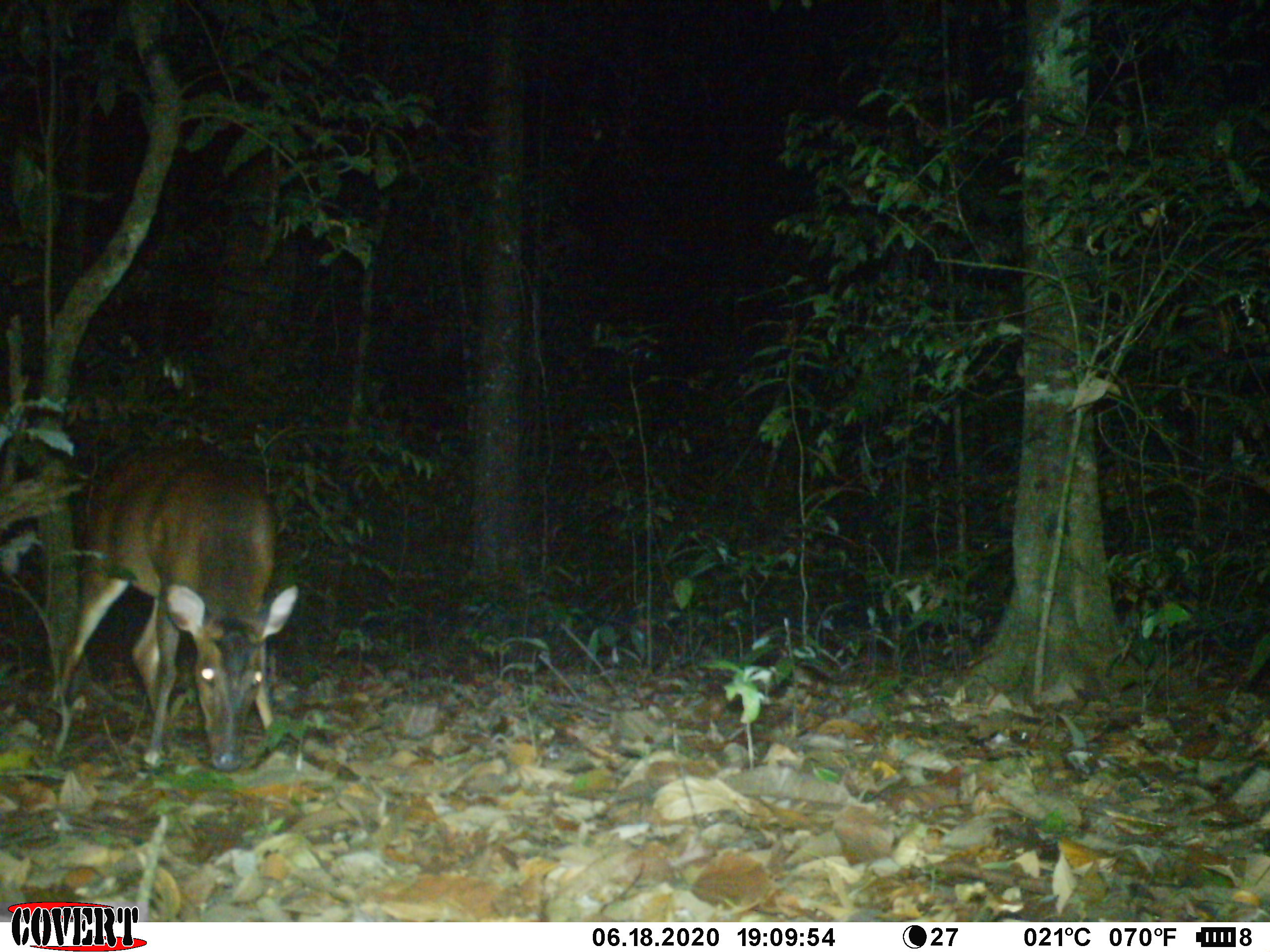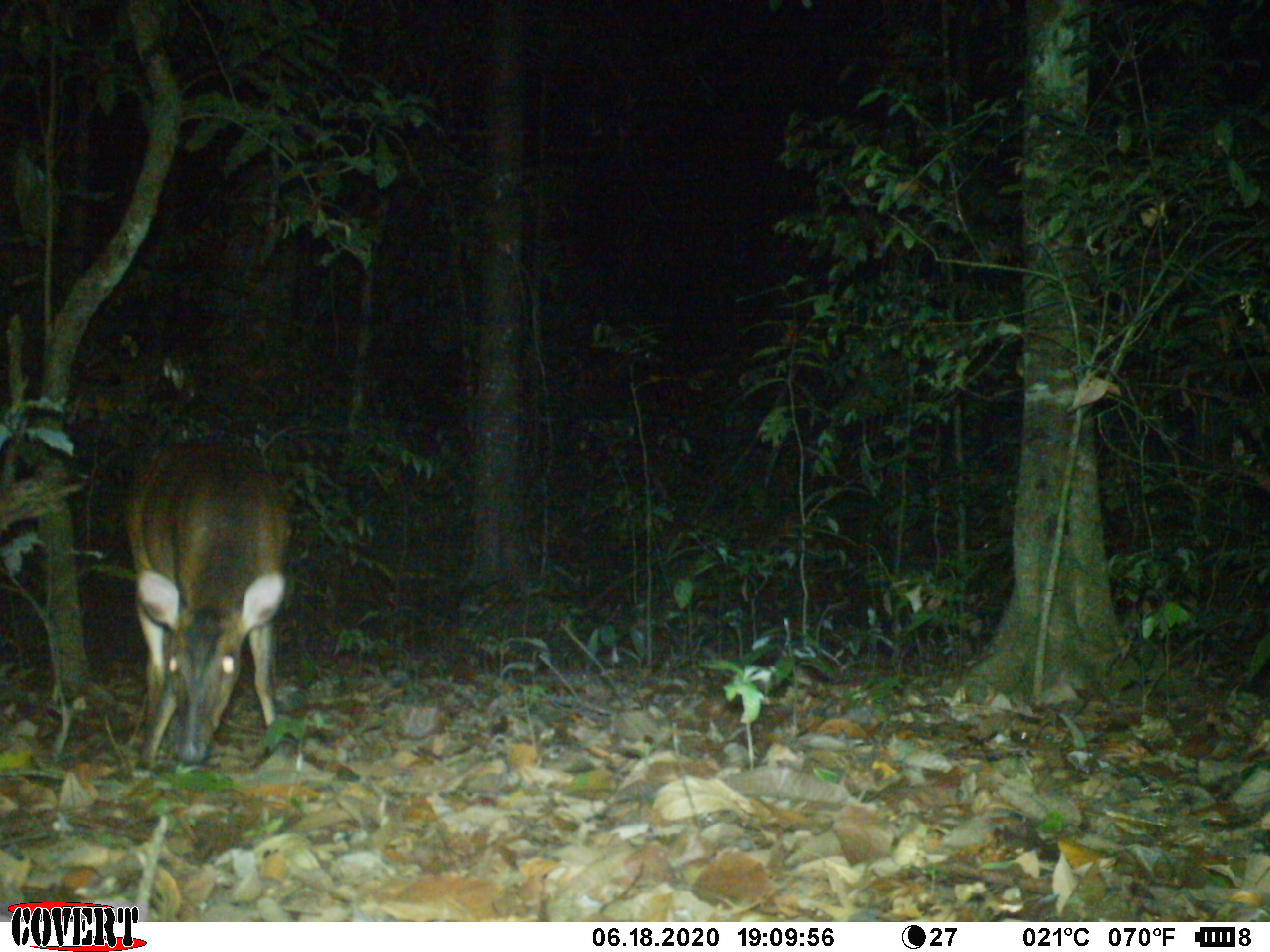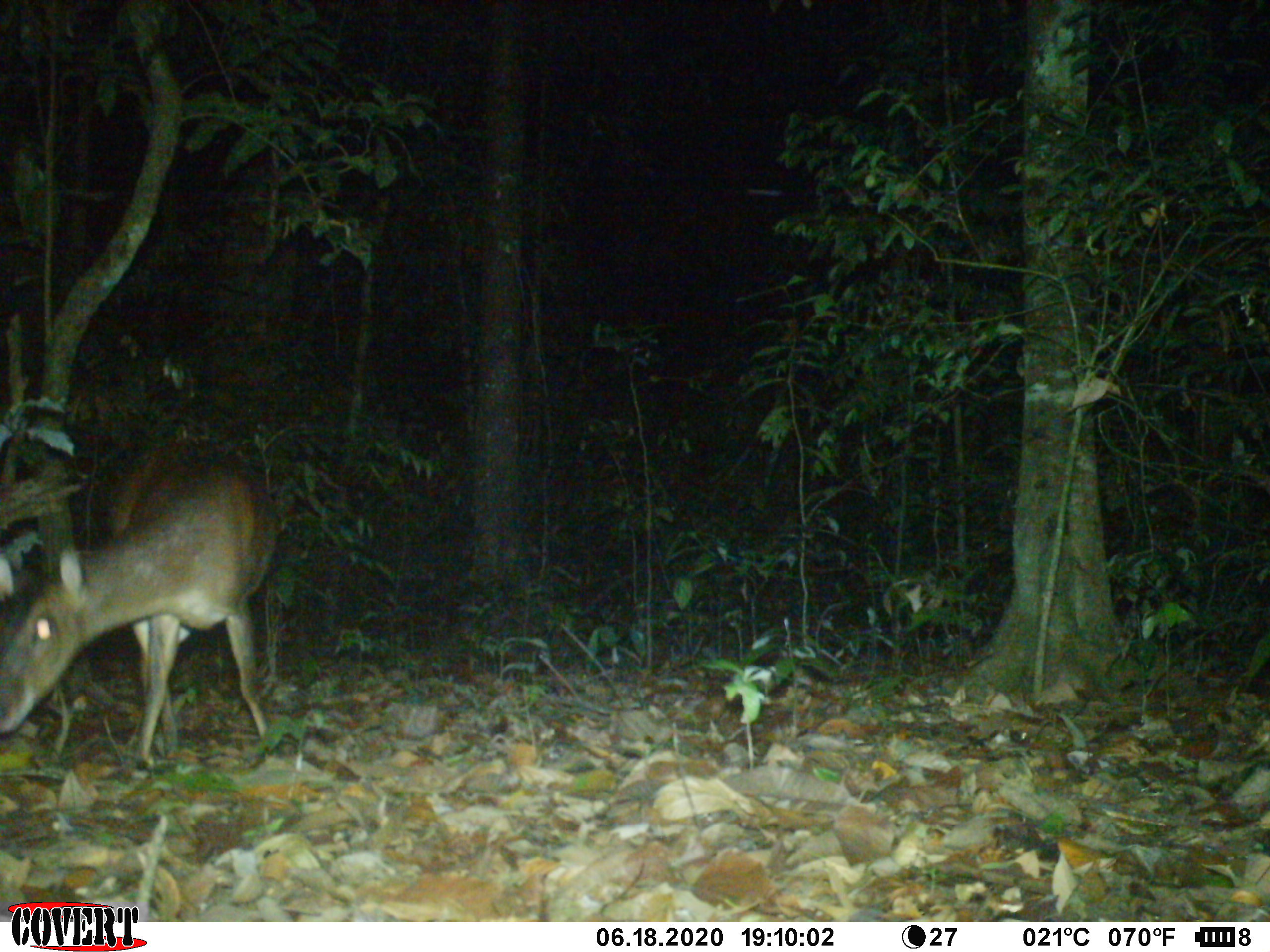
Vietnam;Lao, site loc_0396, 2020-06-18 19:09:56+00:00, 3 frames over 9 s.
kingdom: Animalia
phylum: Chordata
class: Mammalia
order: Artiodactyla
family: Cervidae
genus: Muntiacus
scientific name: Muntiacus vuquangensis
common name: large-antlered muntjac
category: large antlered muntjac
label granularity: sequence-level